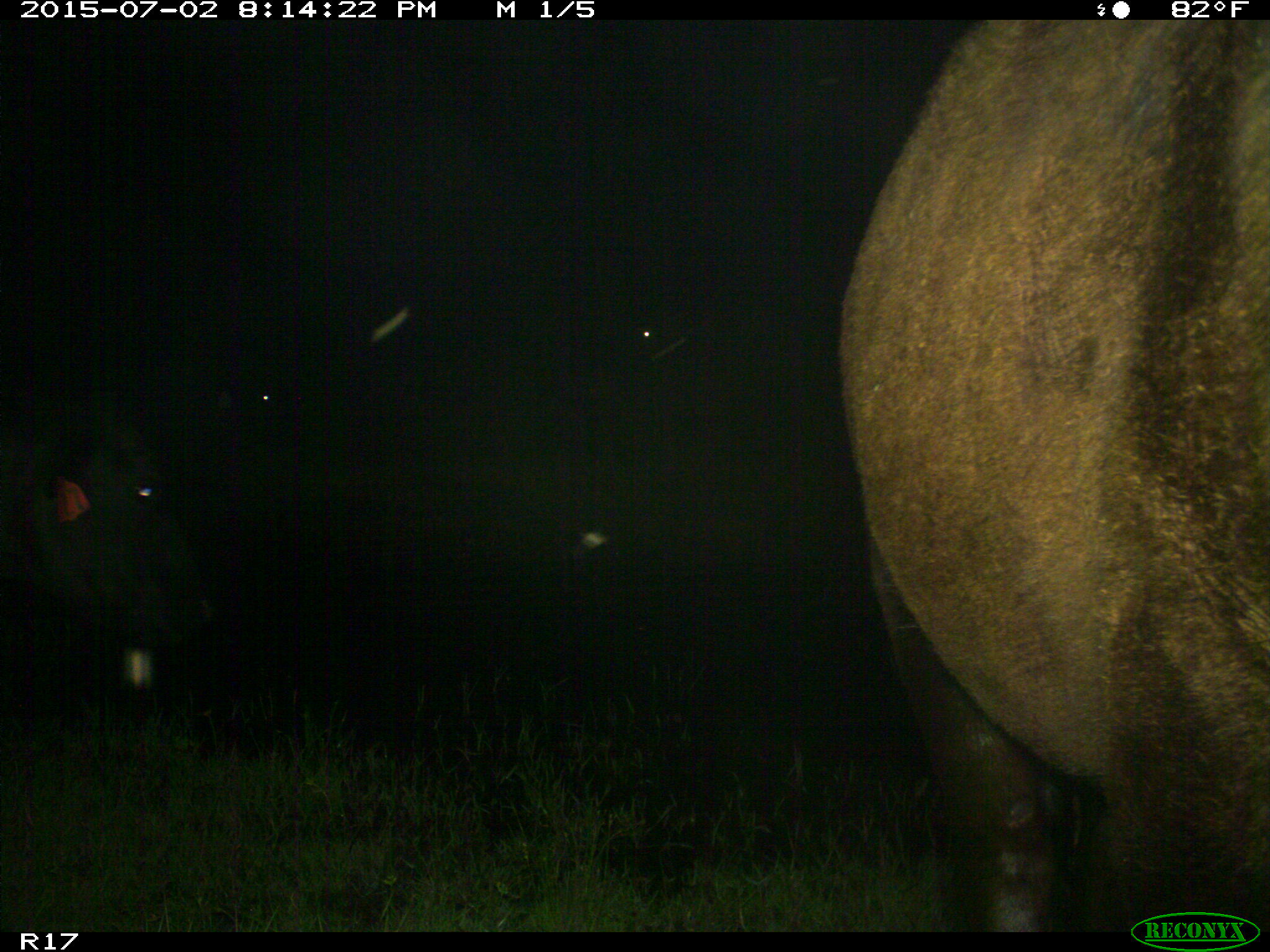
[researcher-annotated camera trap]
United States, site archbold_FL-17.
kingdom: Animalia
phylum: Chordata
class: Mammalia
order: Artiodactyla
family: Bovidae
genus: Bos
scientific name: Bos taurus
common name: domestic cow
Bos taurus (domestic cow).